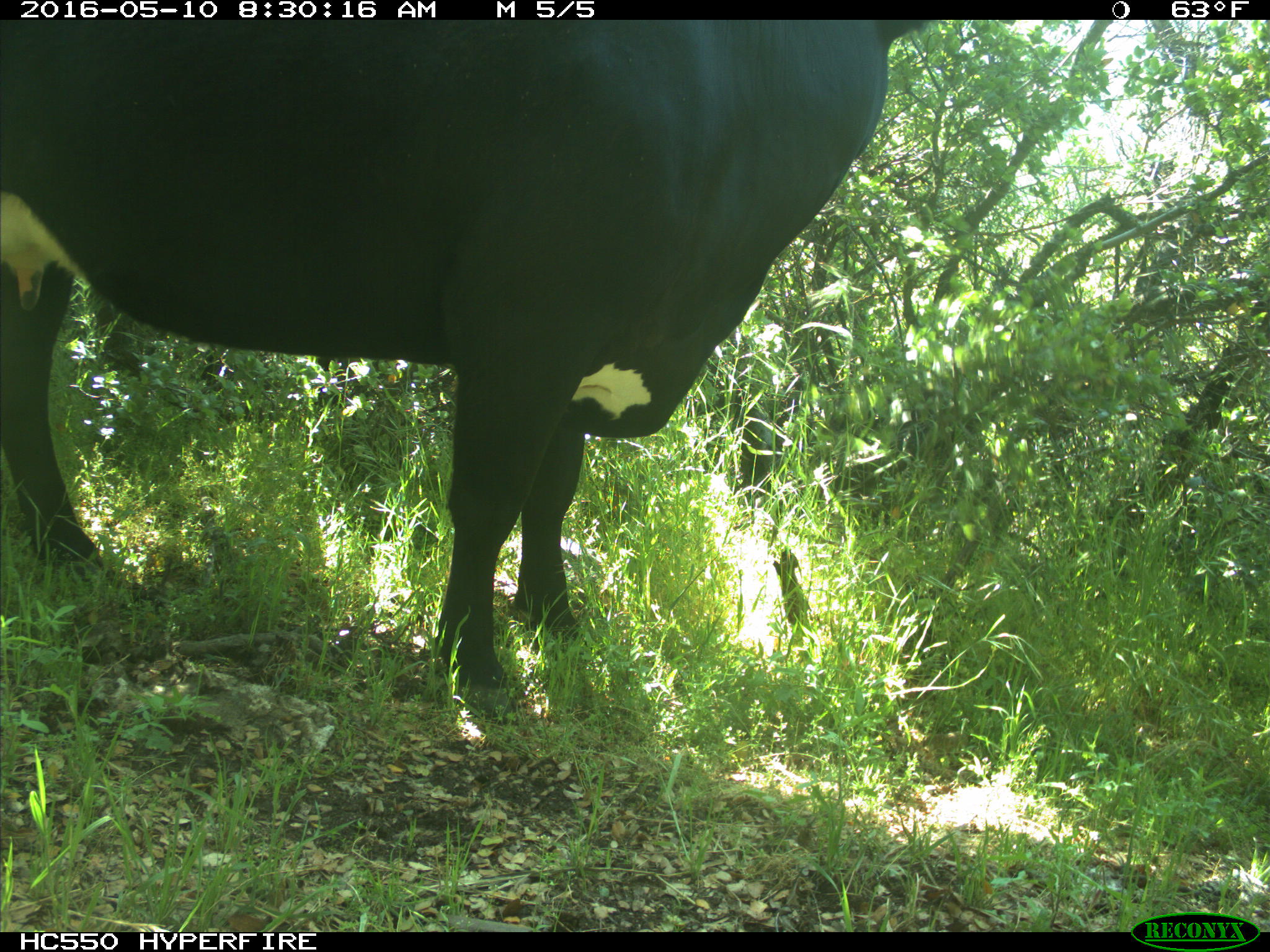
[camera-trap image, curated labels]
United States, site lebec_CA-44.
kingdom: Animalia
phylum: Chordata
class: Mammalia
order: Artiodactyla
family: Bovidae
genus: Bos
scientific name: Bos taurus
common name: domestic cow